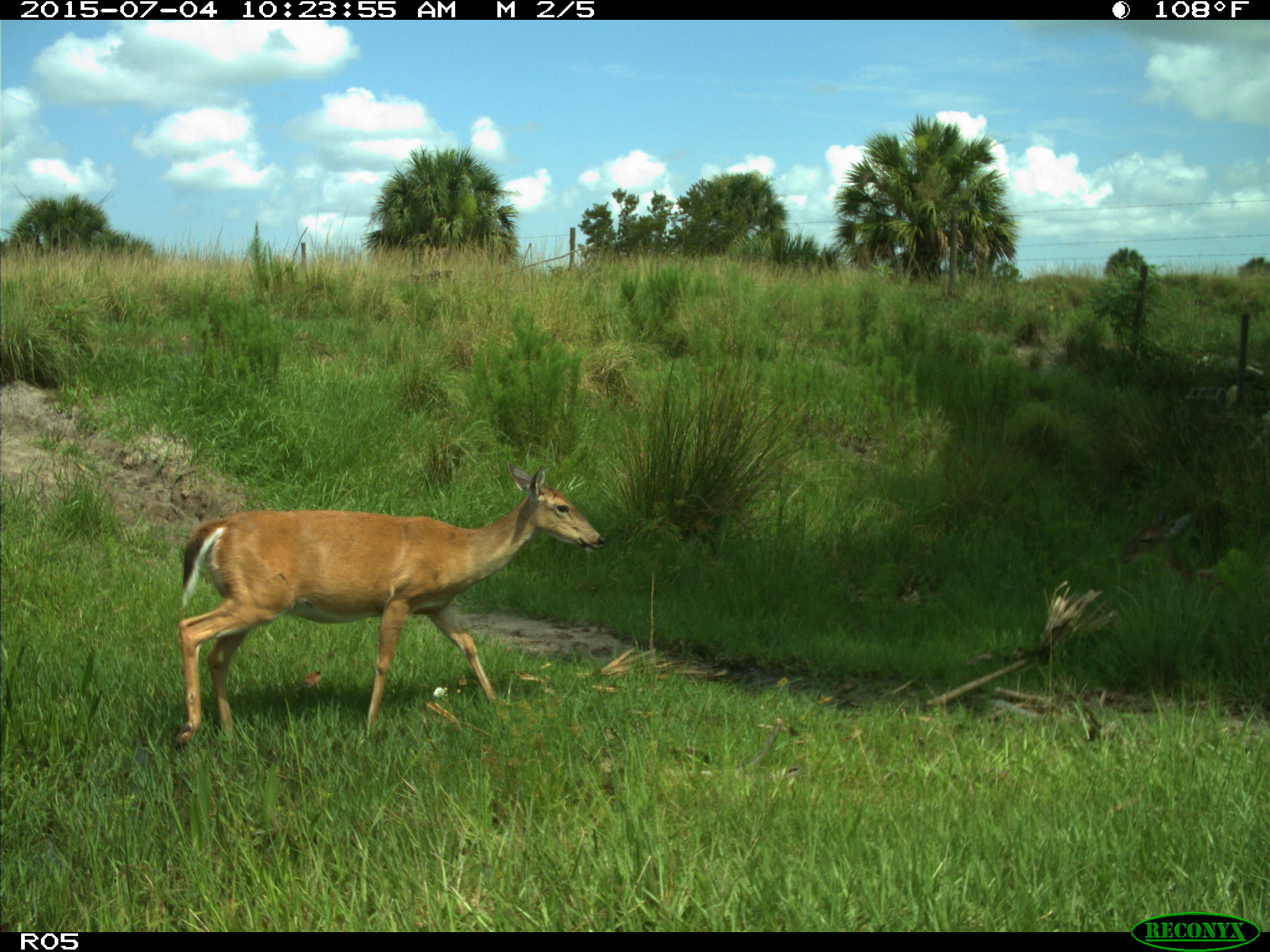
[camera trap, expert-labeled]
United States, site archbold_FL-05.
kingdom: Animalia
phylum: Chordata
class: Mammalia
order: Artiodactyla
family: Cervidae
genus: Odocoileus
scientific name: Odocoileus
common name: deer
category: unidentified deer